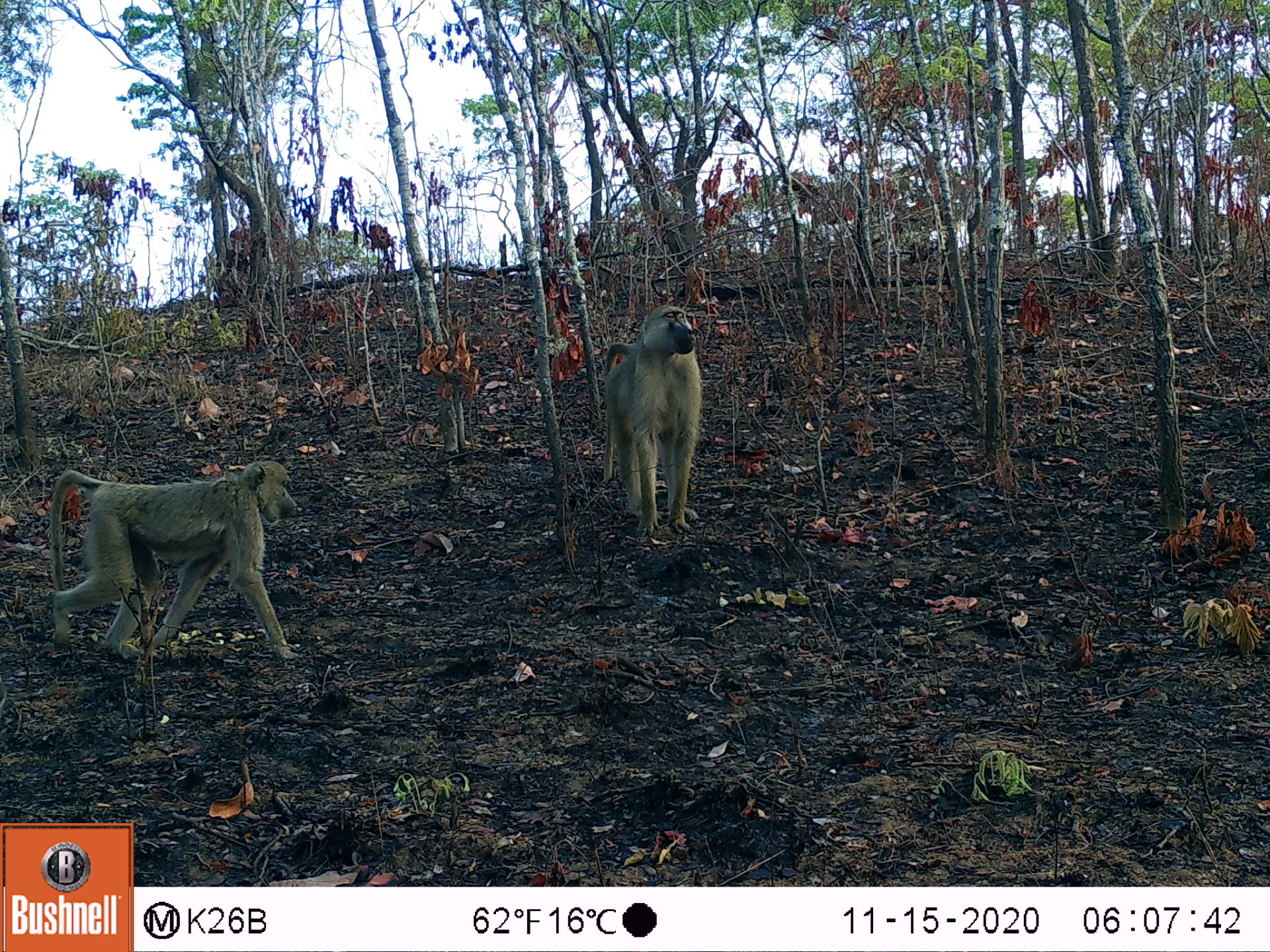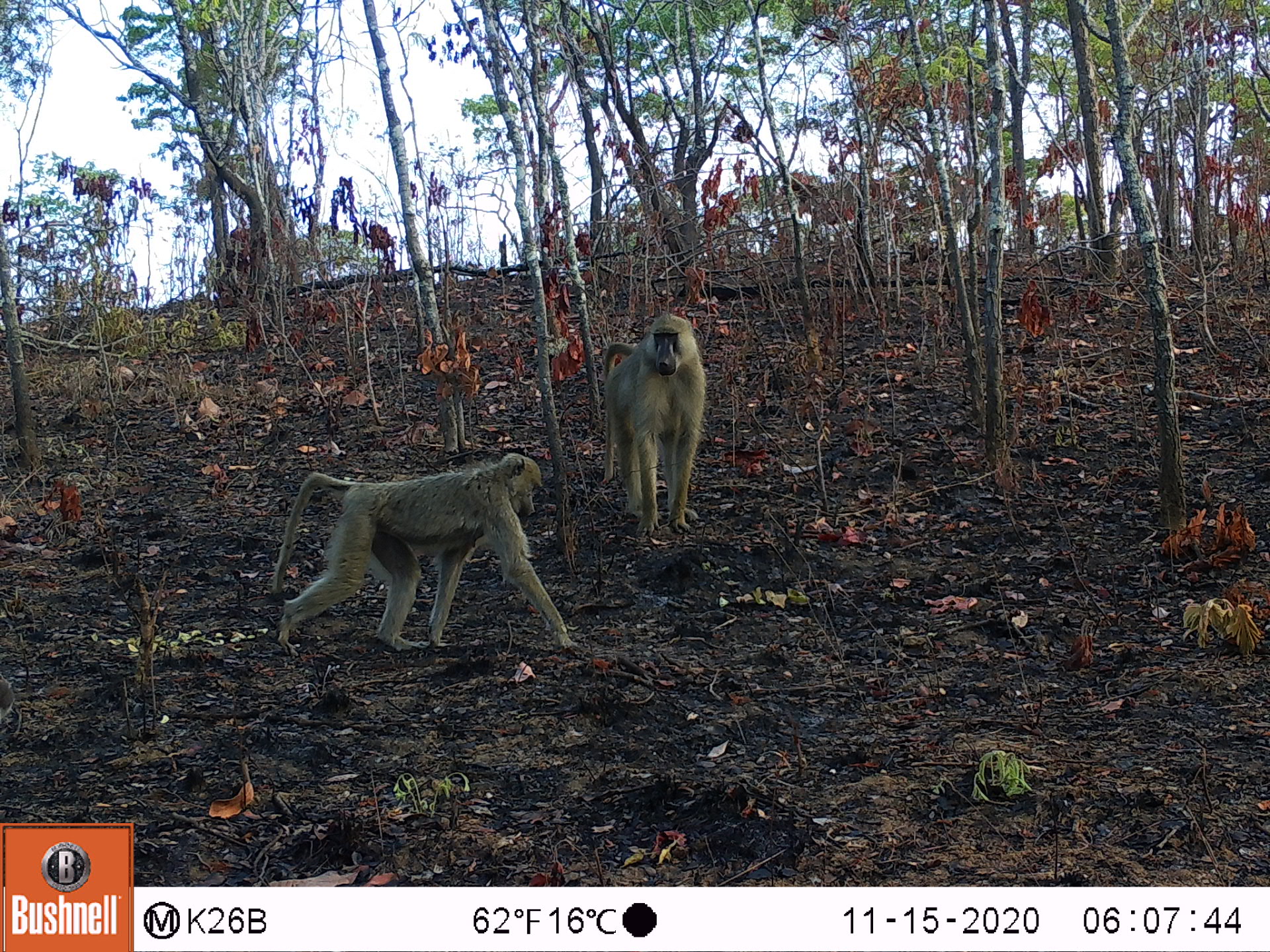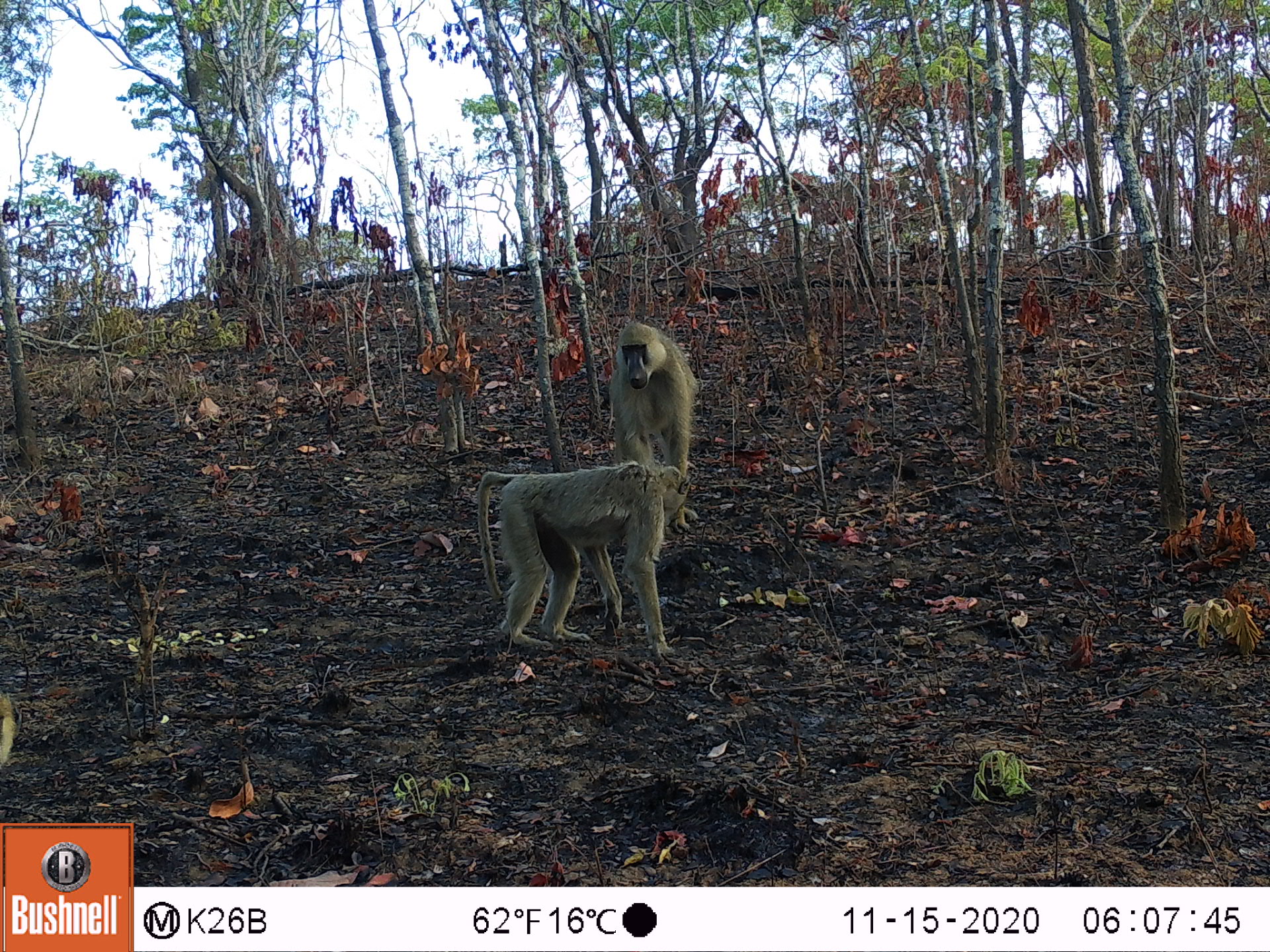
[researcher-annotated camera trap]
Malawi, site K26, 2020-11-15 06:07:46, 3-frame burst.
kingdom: Animalia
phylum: Chordata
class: Mammalia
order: Primates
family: Cercopithecidae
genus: Papio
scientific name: Papio cynocephalus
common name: yellow baboon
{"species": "yellow baboon (Papio cynocephalus)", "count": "2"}